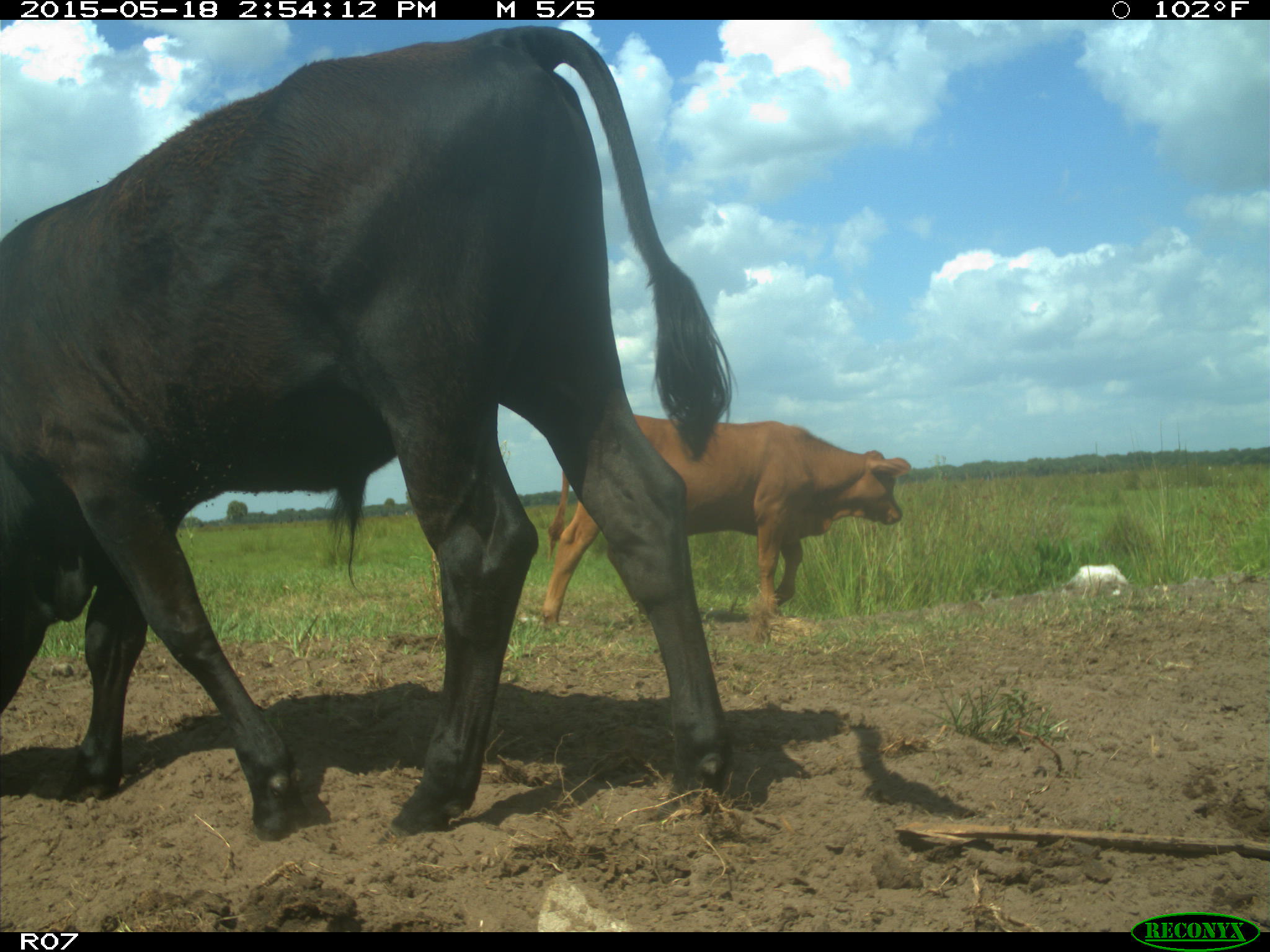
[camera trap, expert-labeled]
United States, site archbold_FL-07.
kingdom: Animalia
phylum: Chordata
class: Mammalia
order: Artiodactyla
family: Bovidae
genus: Bos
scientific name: Bos taurus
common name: domestic cow